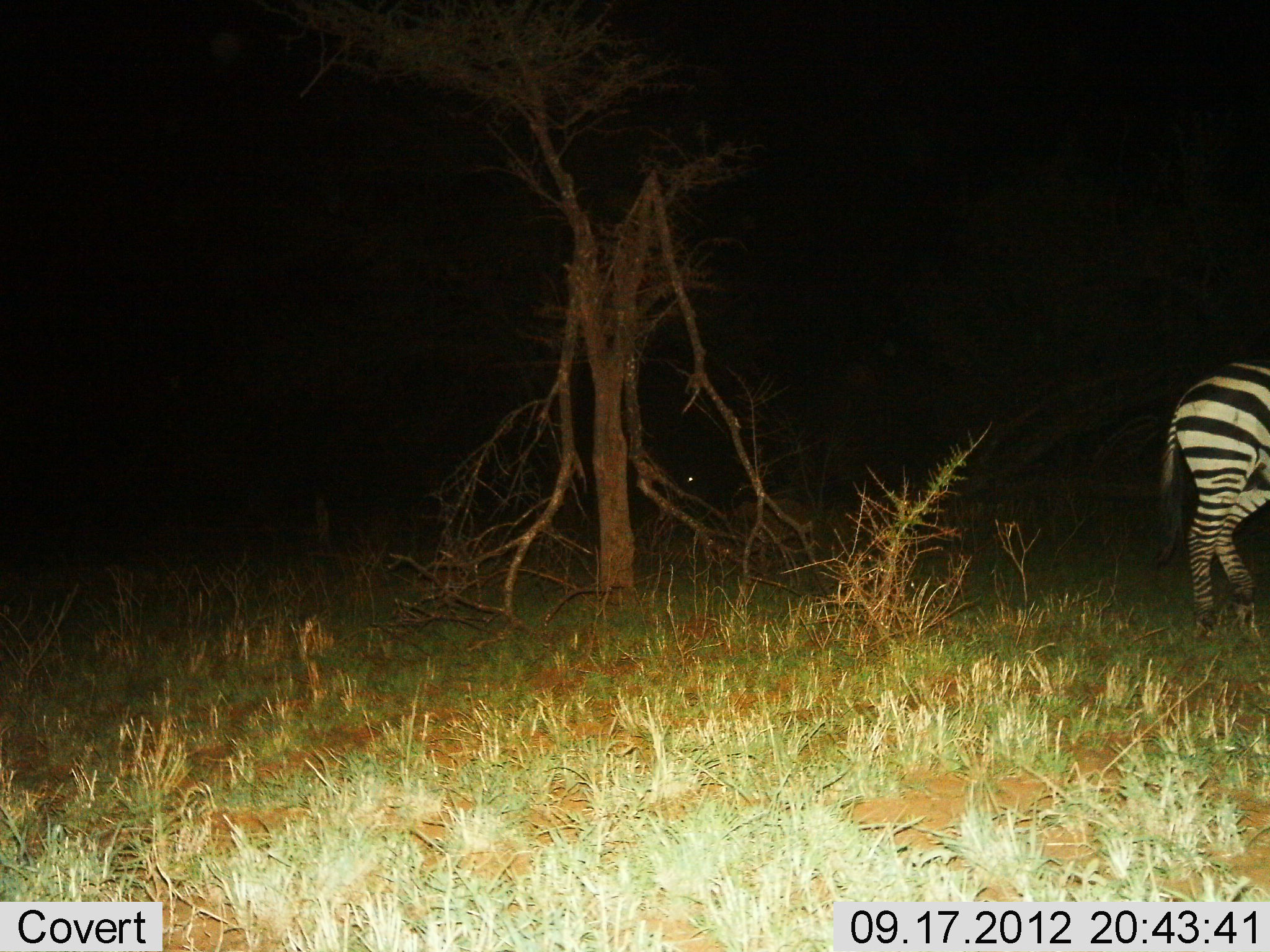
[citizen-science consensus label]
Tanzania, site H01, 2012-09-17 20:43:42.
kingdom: Animalia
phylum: Chordata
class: Mammalia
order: Perissodactyla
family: Equidae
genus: Equus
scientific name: Equus quagga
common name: plains zebra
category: zebra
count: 1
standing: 82%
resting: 0%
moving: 18%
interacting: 0%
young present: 0%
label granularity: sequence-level